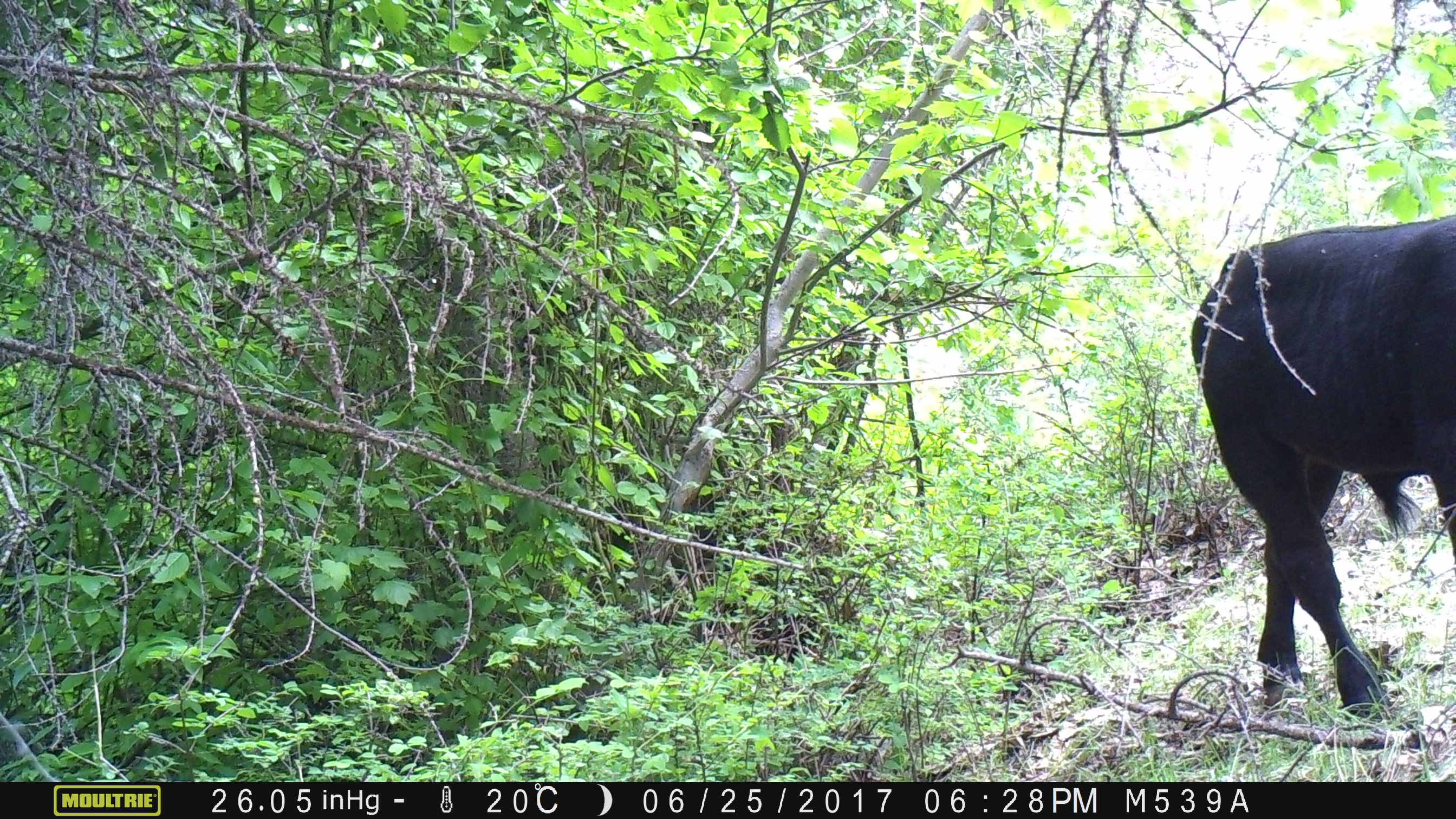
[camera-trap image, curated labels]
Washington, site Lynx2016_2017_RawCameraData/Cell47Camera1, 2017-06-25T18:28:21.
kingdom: Animalia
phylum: Chordata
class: Mammalia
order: Artiodactyla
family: Bovidae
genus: Bos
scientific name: Bos taurus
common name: domestic cattle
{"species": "domestic cattle (Bos taurus)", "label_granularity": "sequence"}